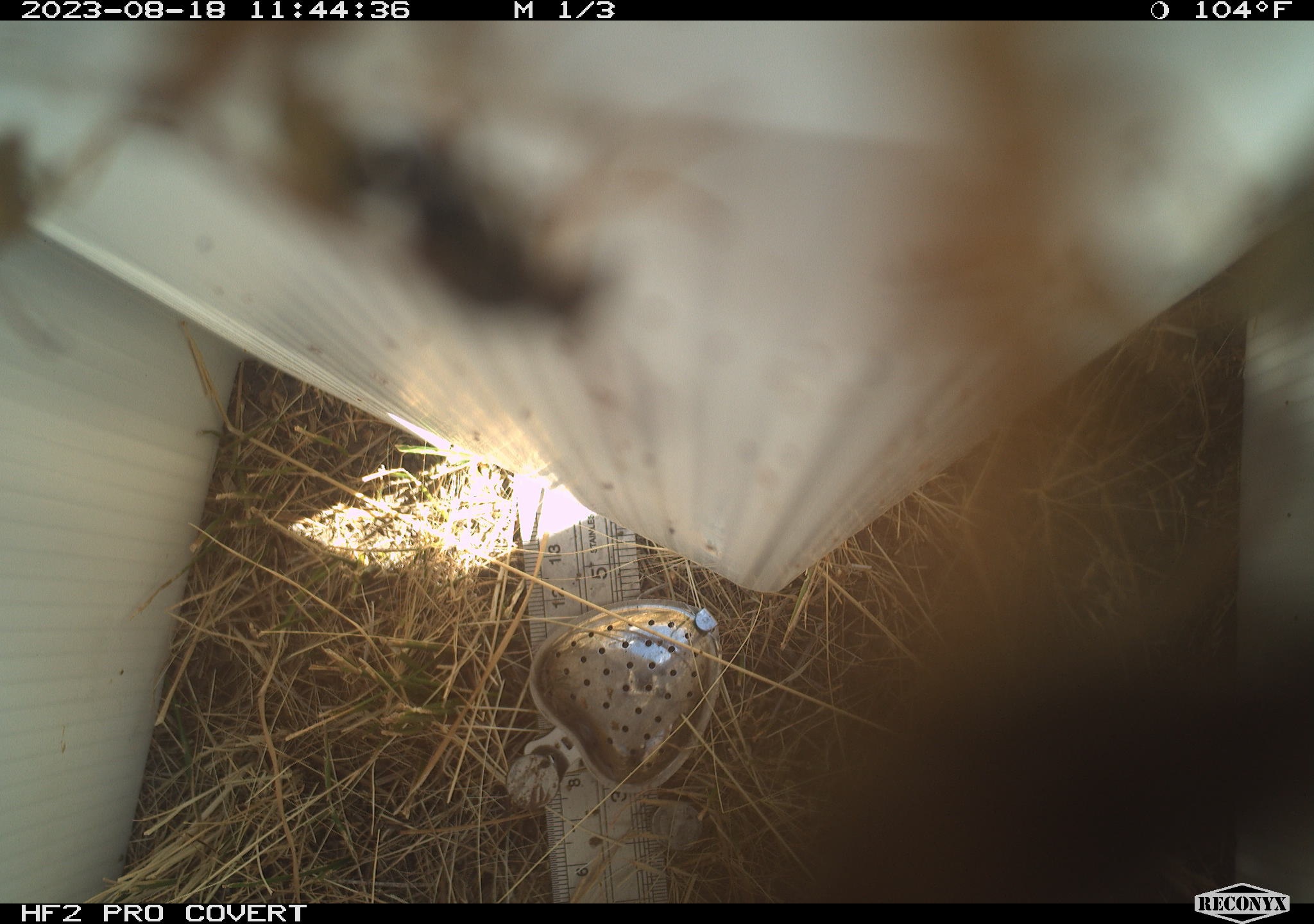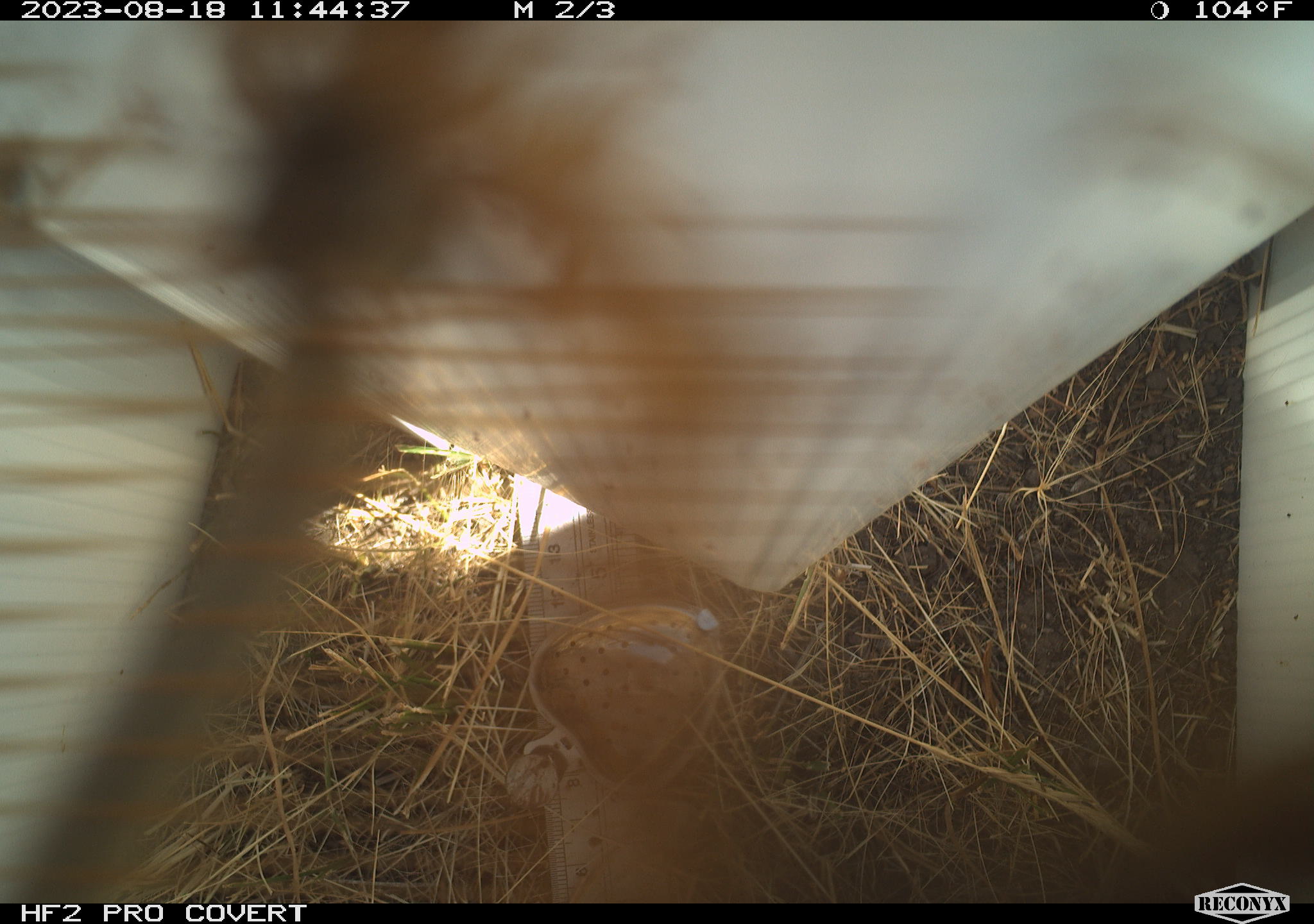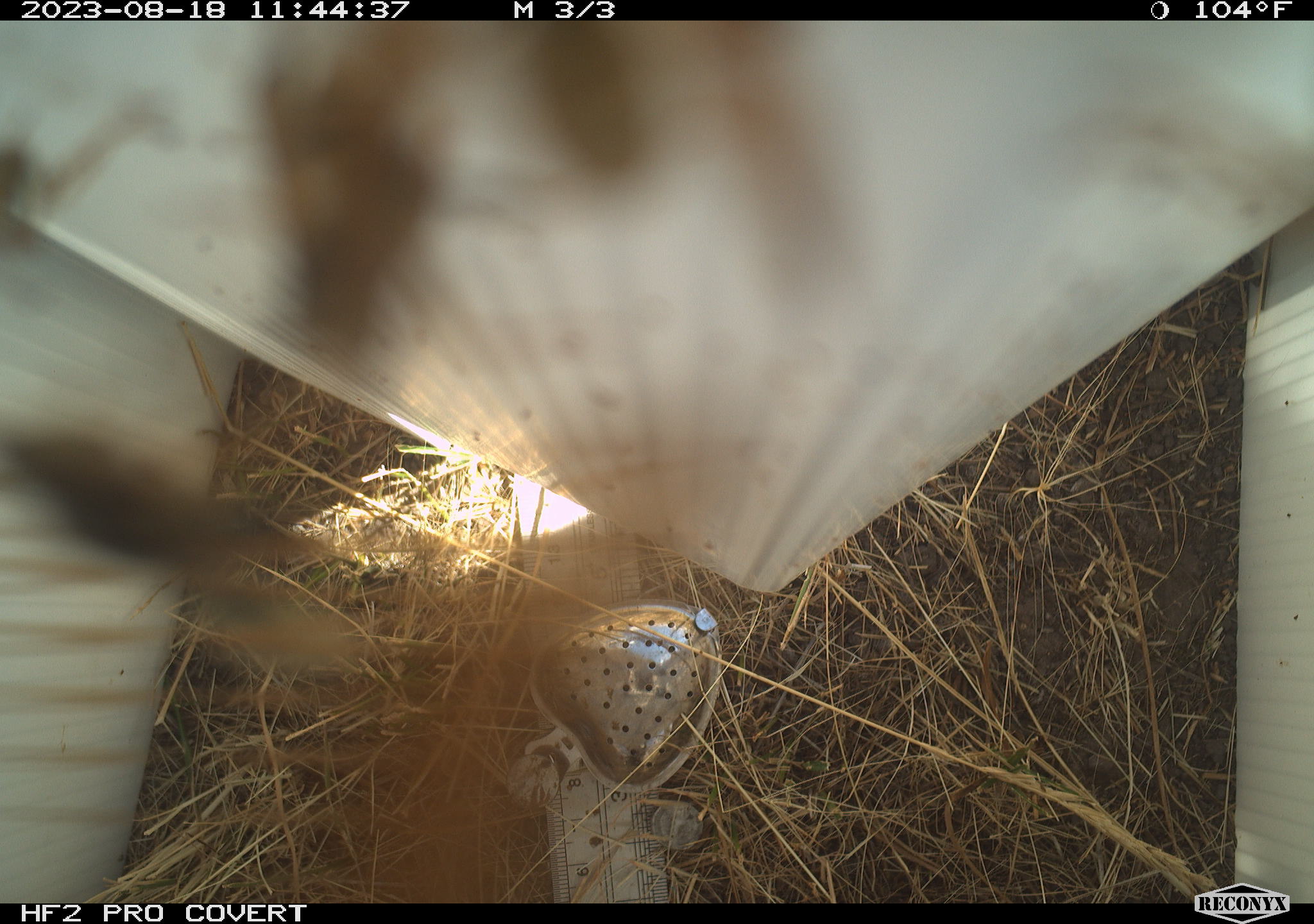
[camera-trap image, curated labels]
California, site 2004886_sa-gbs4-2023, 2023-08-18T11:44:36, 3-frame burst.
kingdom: Animalia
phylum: Arthropoda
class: Insecta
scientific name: Insecta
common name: insect